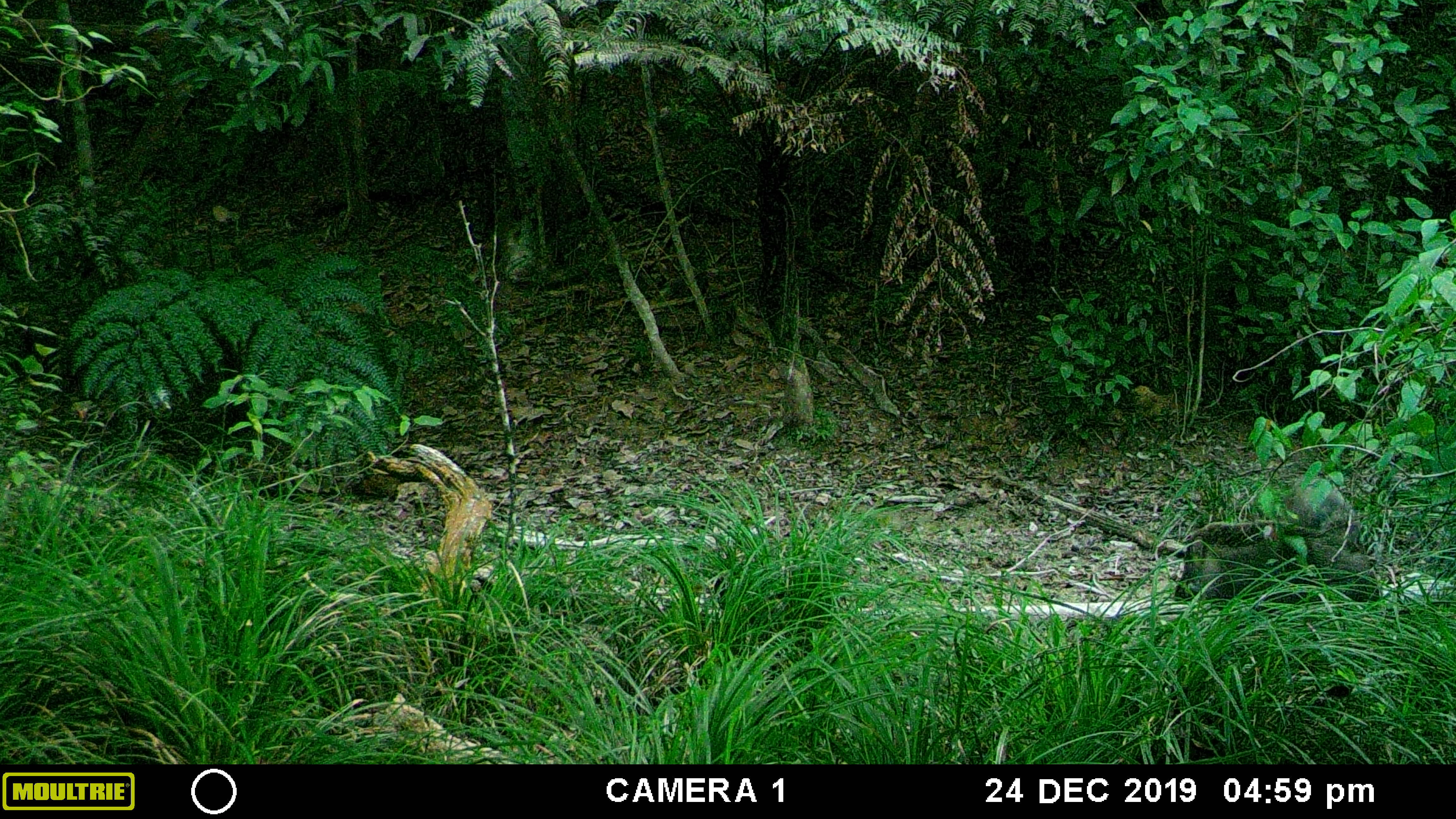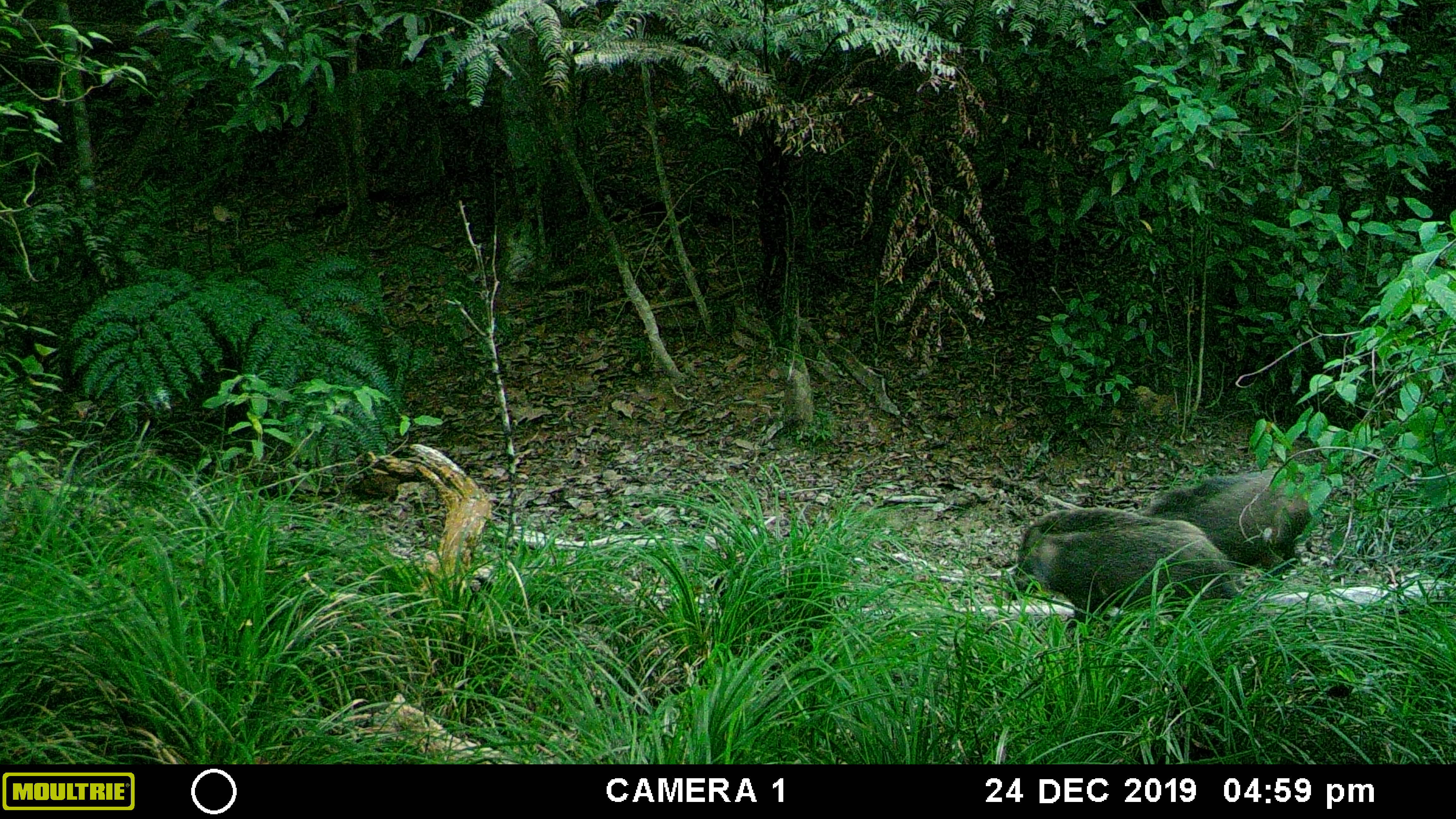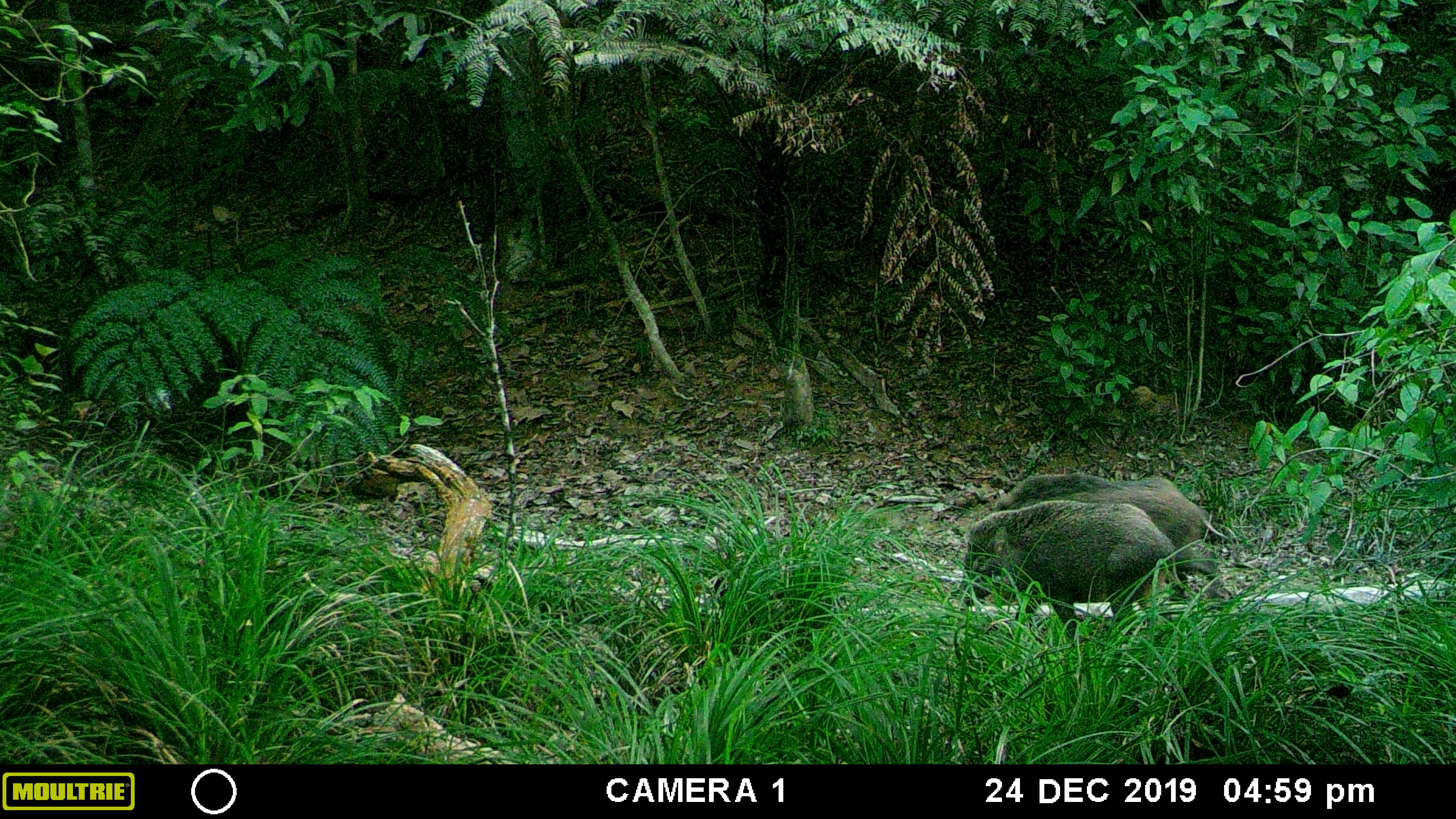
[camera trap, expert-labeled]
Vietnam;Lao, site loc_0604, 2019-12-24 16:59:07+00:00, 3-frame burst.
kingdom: Animalia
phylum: Chordata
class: Mammalia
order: Artiodactyla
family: Suidae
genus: Sus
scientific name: Sus scrofa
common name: eurasian wild pig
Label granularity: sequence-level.